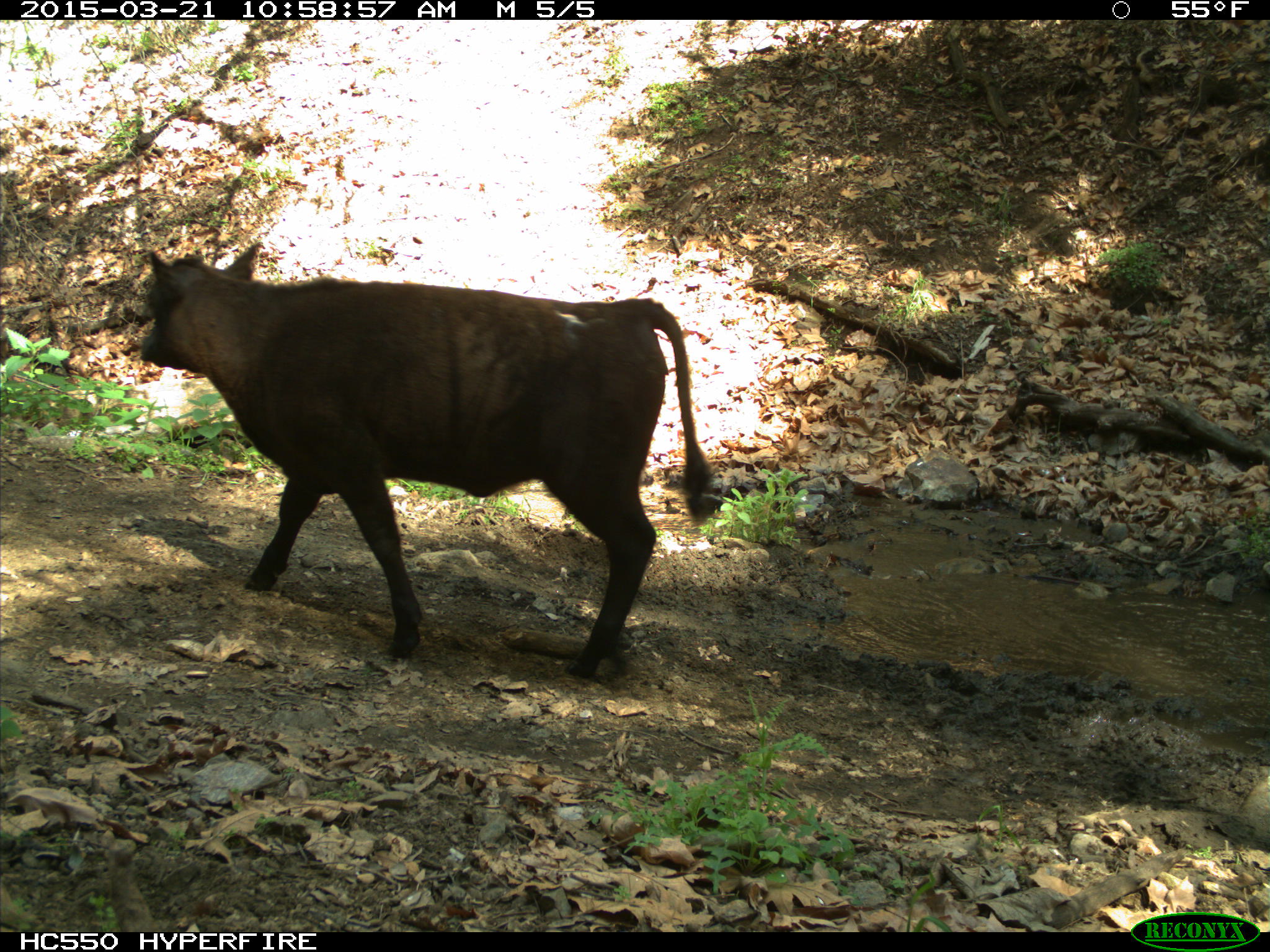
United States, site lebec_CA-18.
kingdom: Animalia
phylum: Chordata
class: Mammalia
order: Artiodactyla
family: Bovidae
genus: Bos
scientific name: Bos taurus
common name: domestic cow